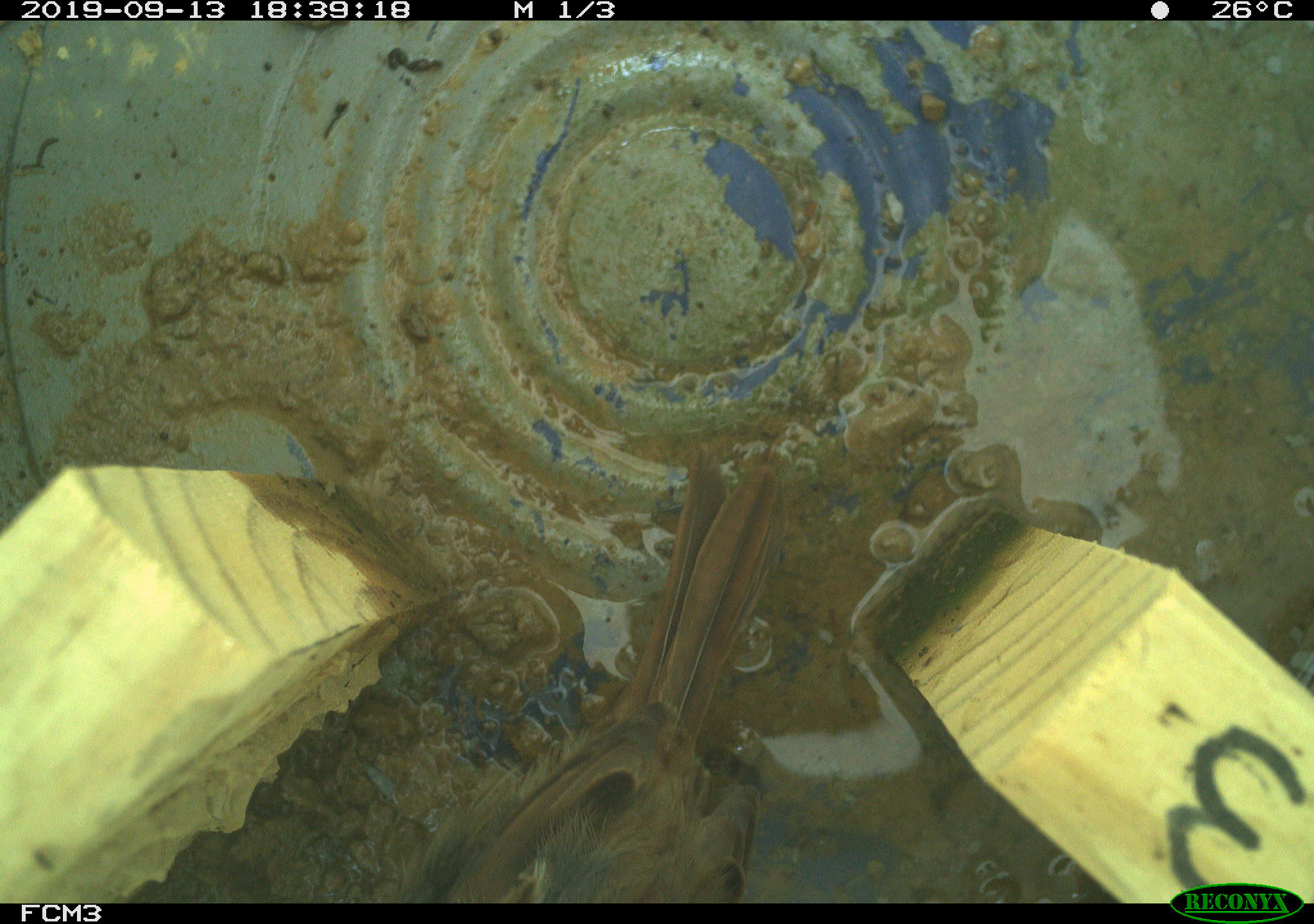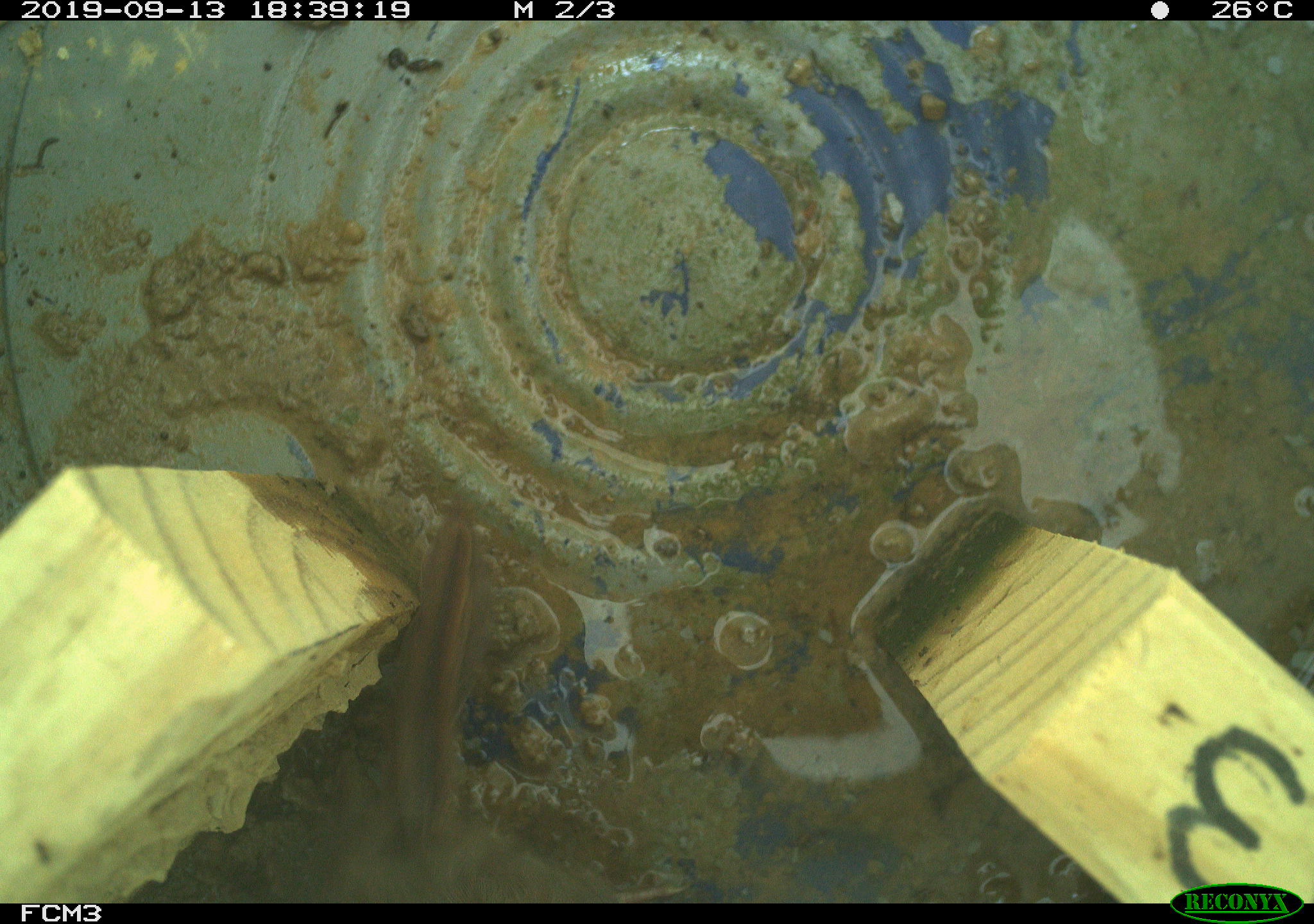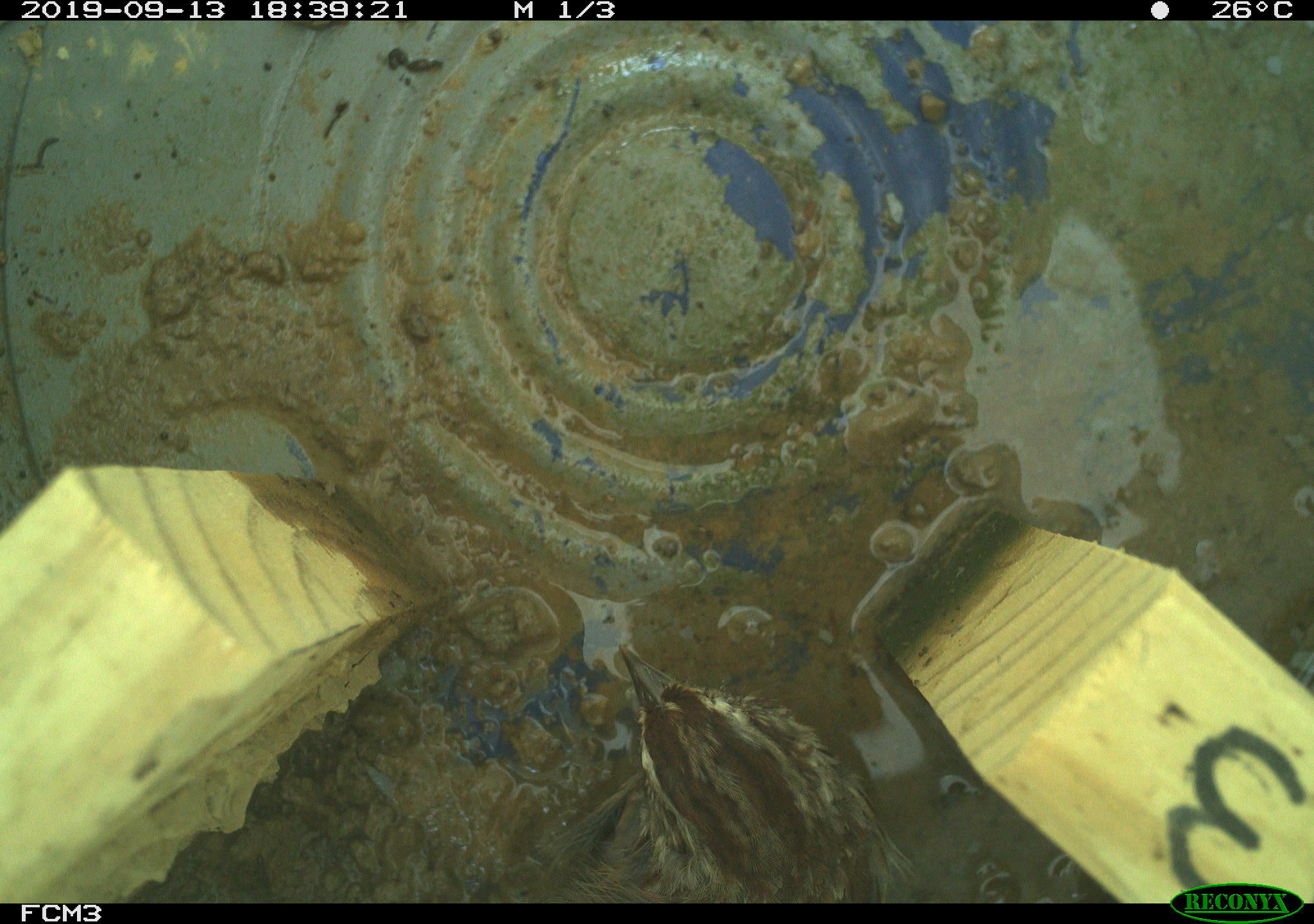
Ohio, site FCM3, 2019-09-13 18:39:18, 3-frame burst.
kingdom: Animalia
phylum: Chordata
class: Aves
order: Passeriformes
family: Passerellidae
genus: Melospiza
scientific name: Melospiza melodia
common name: song sparrow